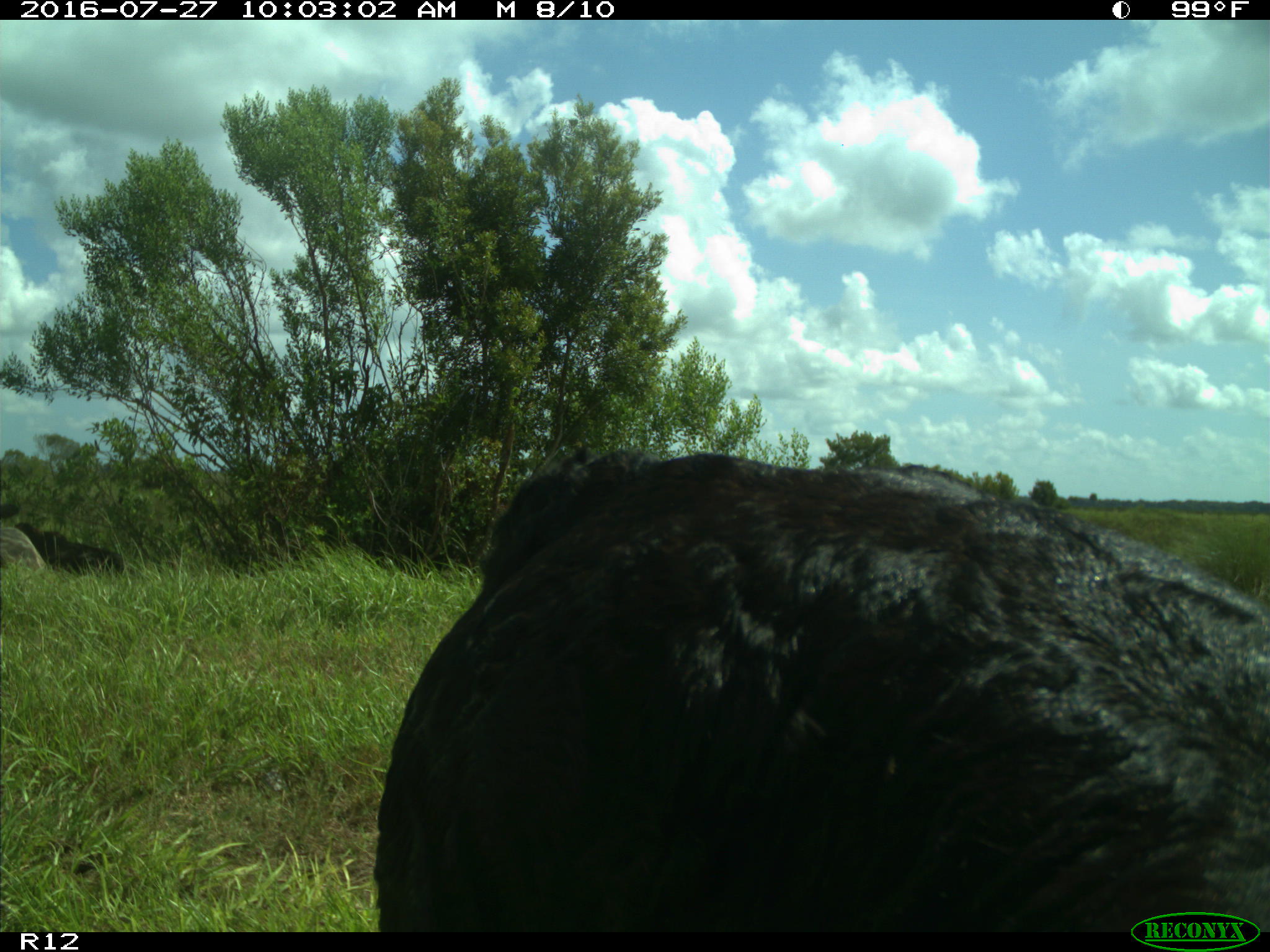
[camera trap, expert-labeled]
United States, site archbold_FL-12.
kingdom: Animalia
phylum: Chordata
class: Mammalia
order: Artiodactyla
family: Bovidae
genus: Bos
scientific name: Bos taurus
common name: domestic cow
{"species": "Bos taurus (domestic cow)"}